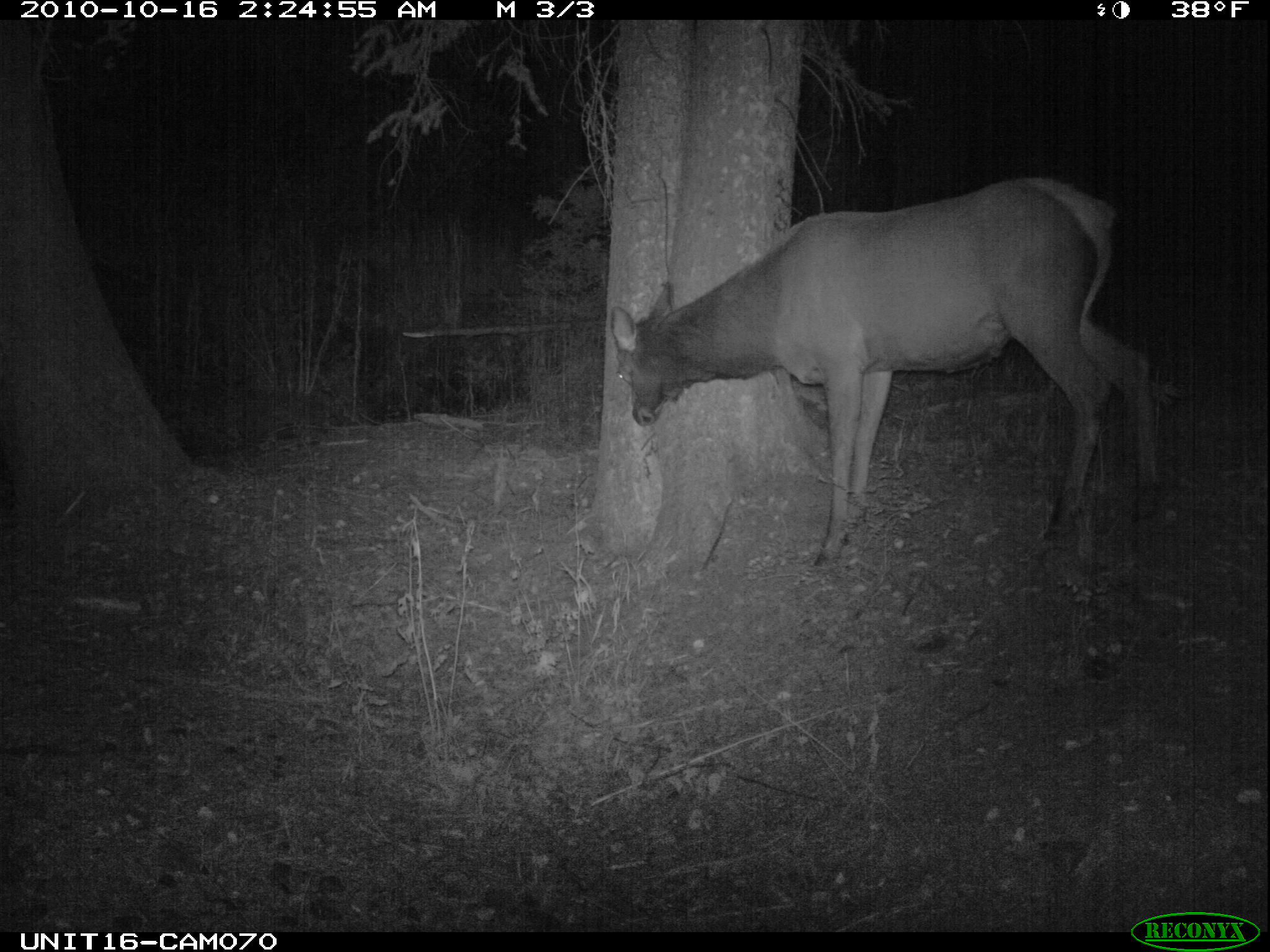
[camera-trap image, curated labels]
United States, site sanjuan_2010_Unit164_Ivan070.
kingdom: Animalia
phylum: Chordata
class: Mammalia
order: Artiodactyla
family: Cervidae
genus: Cervus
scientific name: Cervus elaphus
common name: red deer